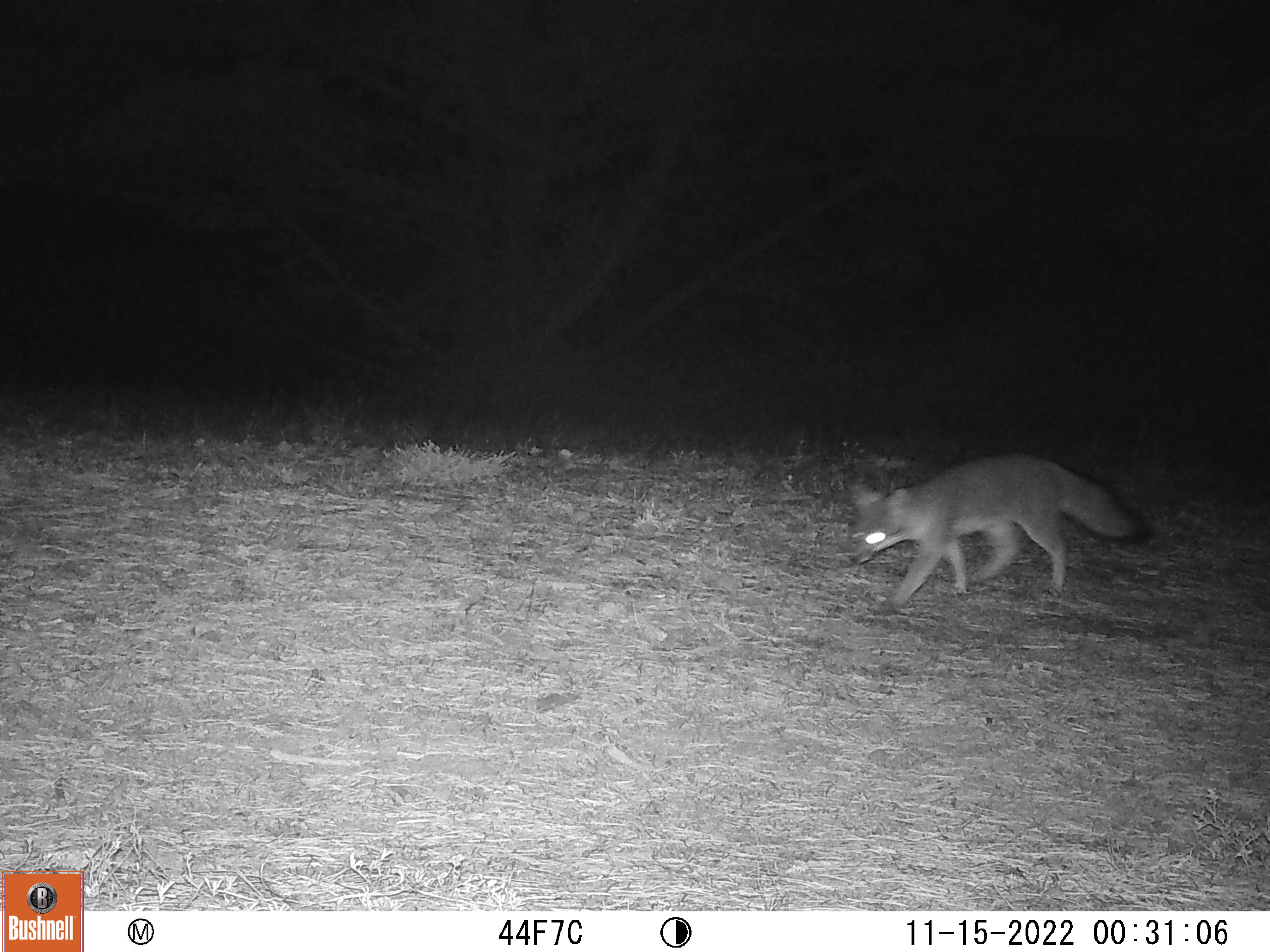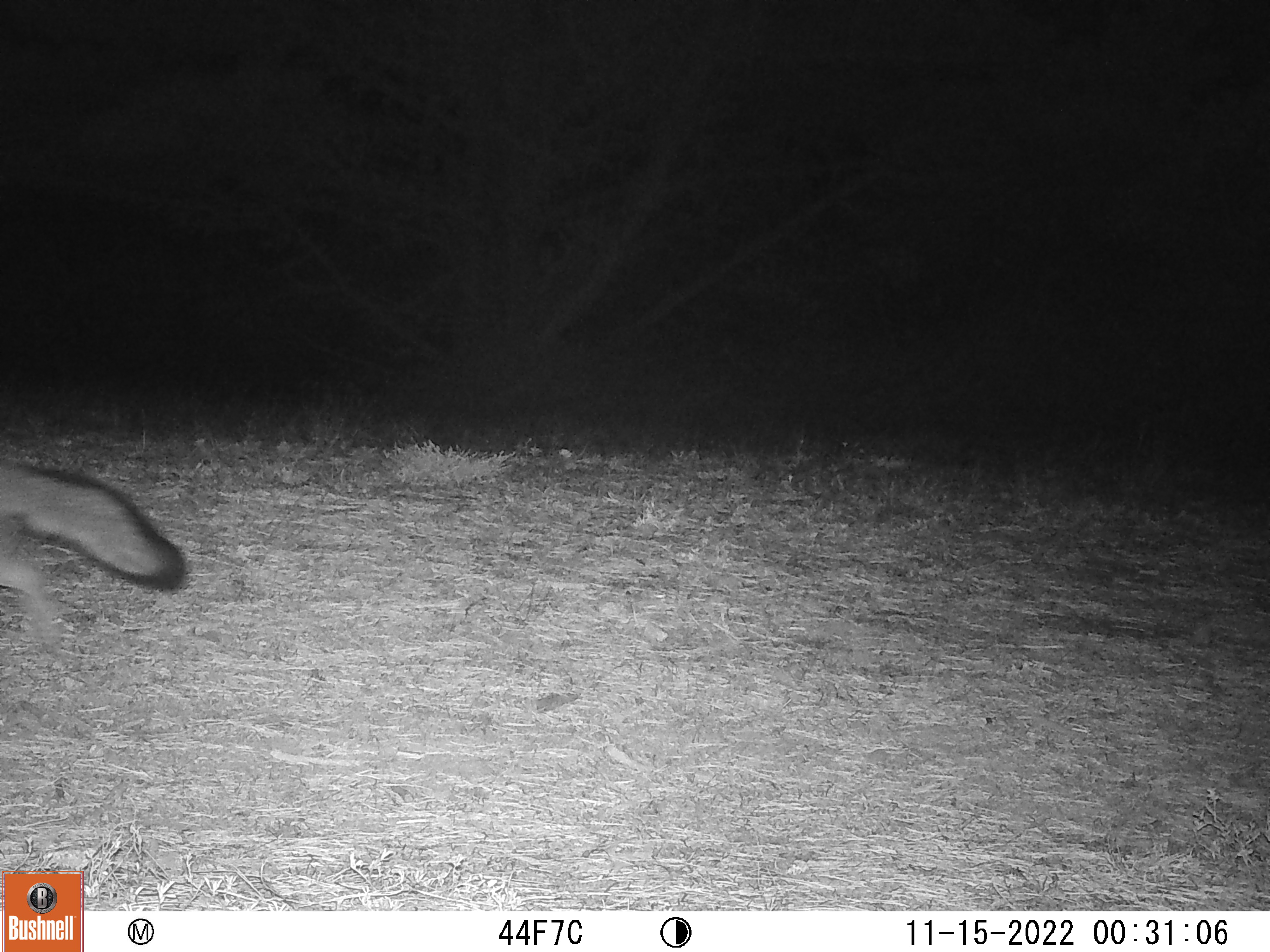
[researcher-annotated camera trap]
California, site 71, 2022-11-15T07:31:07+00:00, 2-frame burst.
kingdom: Animalia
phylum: Chordata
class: Mammalia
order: Carnivora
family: Canidae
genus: Urocyon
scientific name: Urocyon cinereoargenteus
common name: gray fox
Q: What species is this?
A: Gray fox (Urocyon cinereoargenteus).